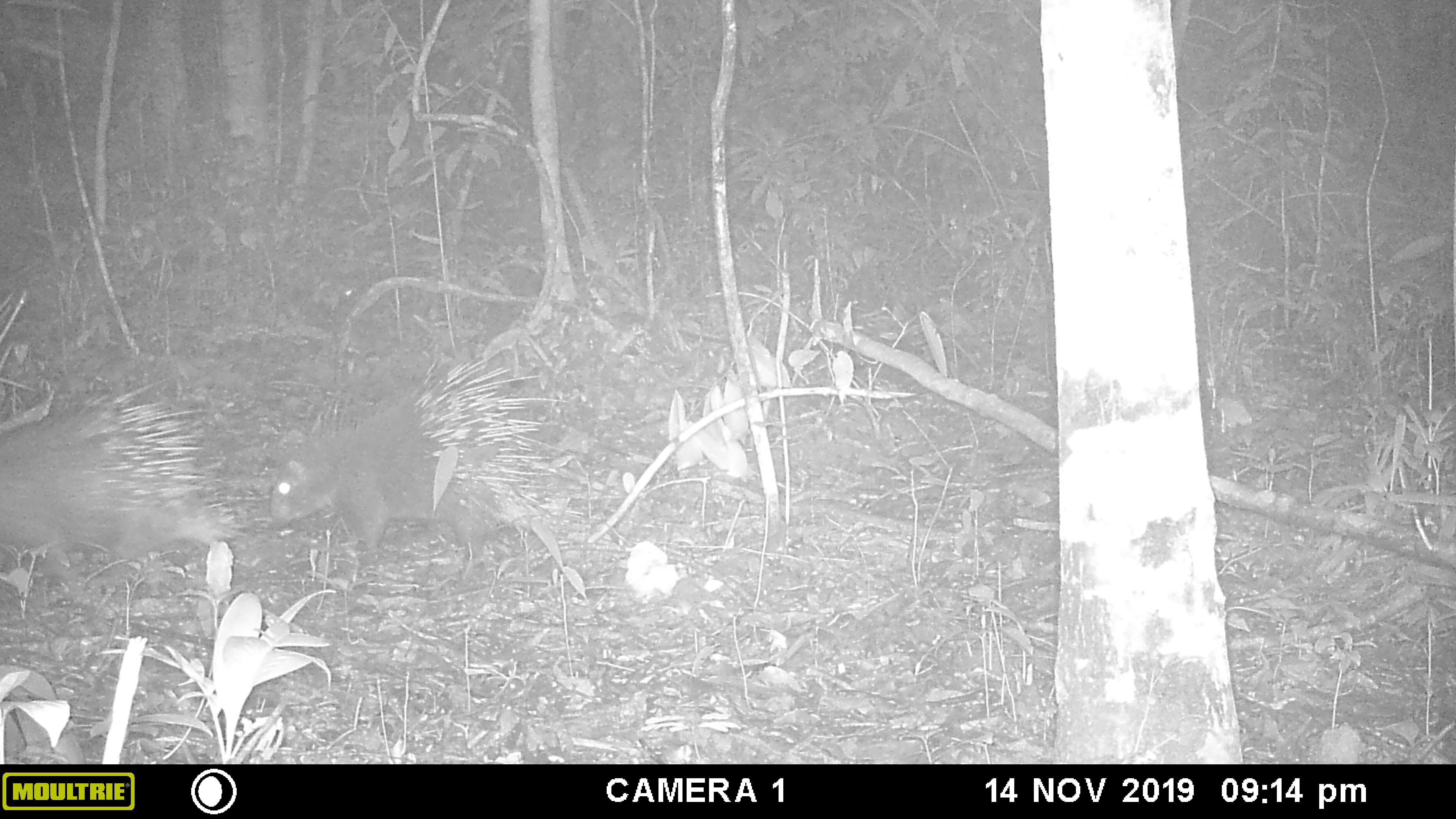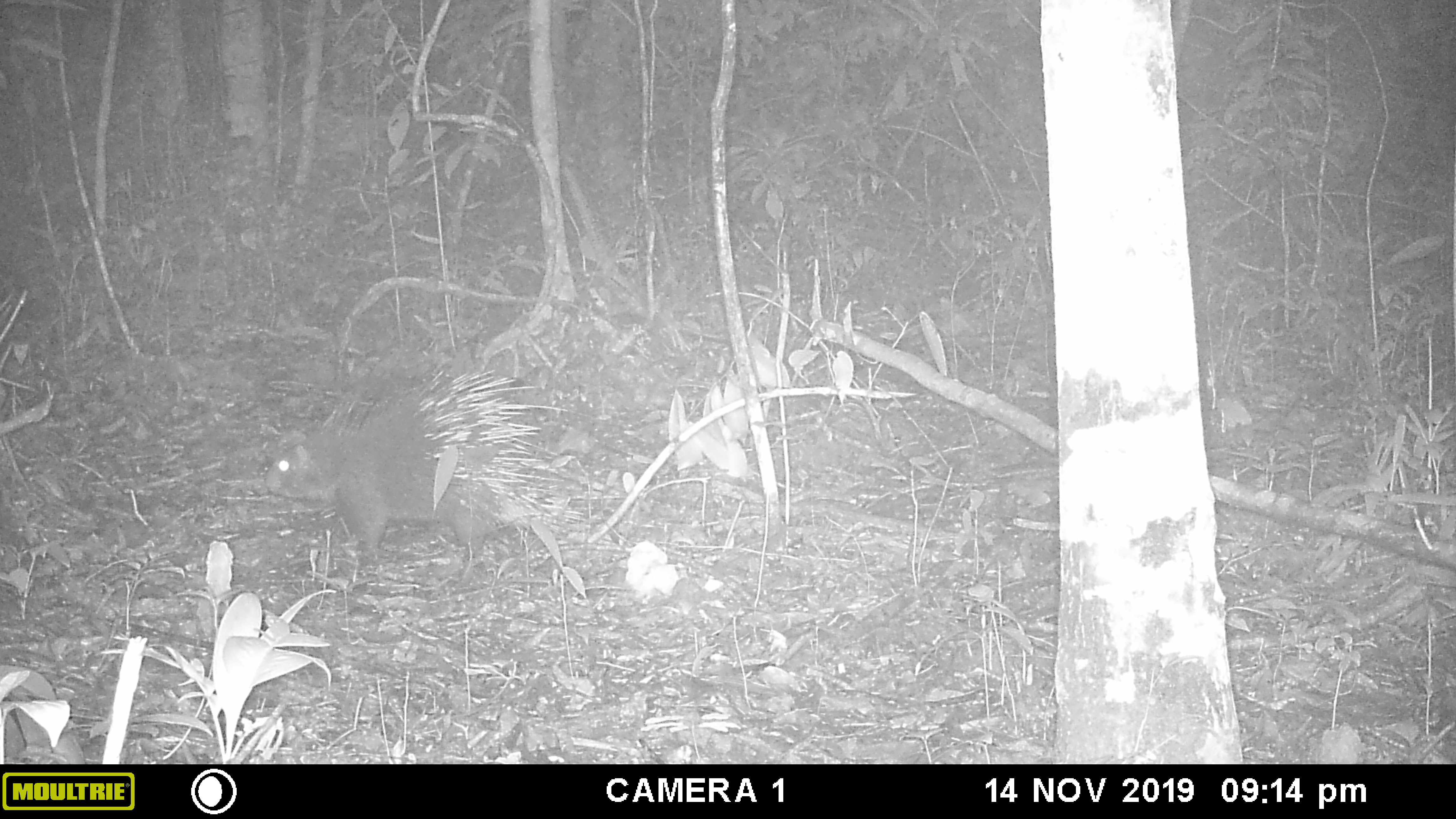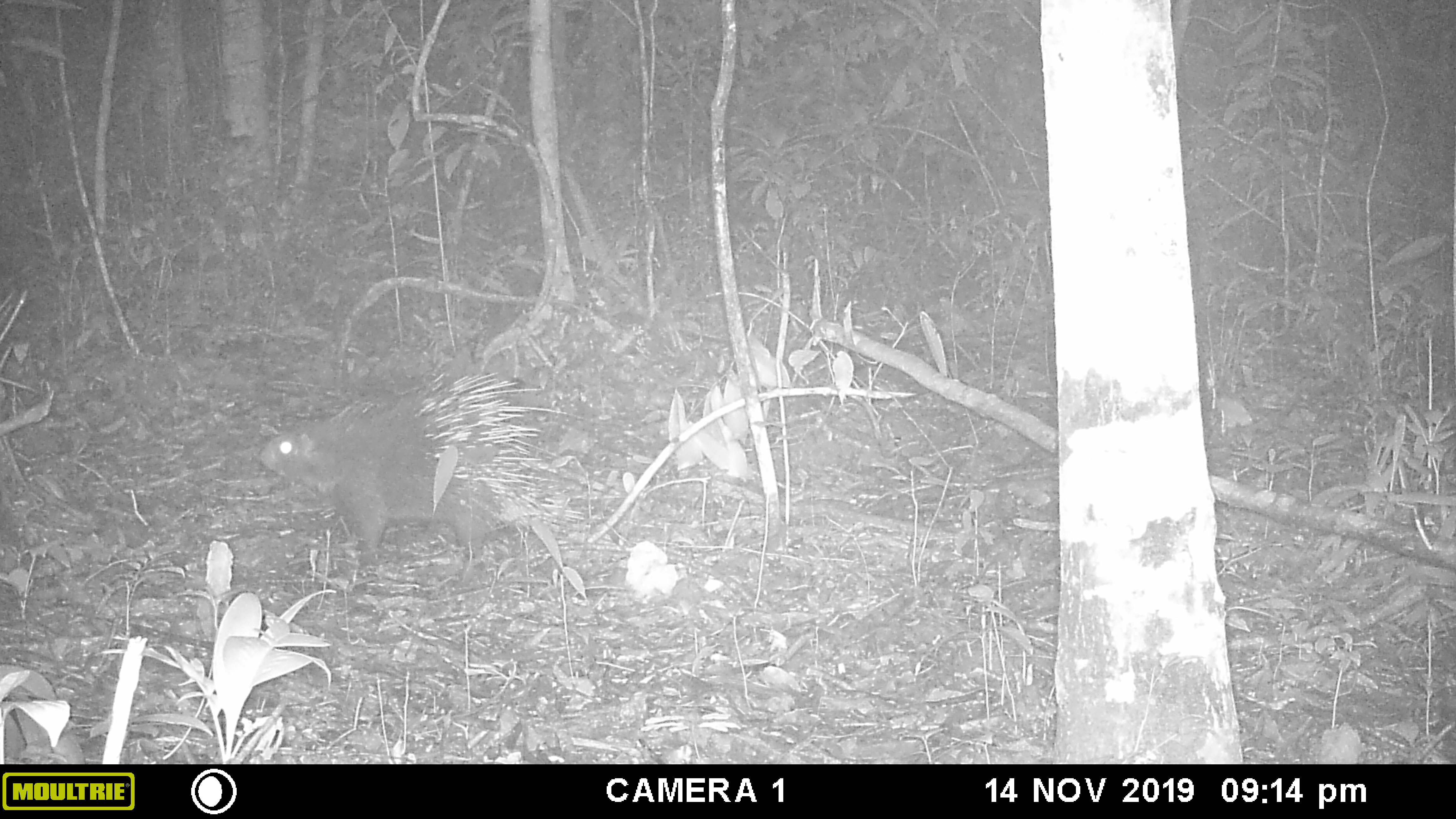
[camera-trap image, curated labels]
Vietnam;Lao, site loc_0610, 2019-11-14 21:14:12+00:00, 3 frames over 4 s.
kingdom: Animalia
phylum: Chordata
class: Mammalia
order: Rodentia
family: Hystricidae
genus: Hystrix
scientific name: Hystrix brachyura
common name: malayan porcupine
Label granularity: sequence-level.